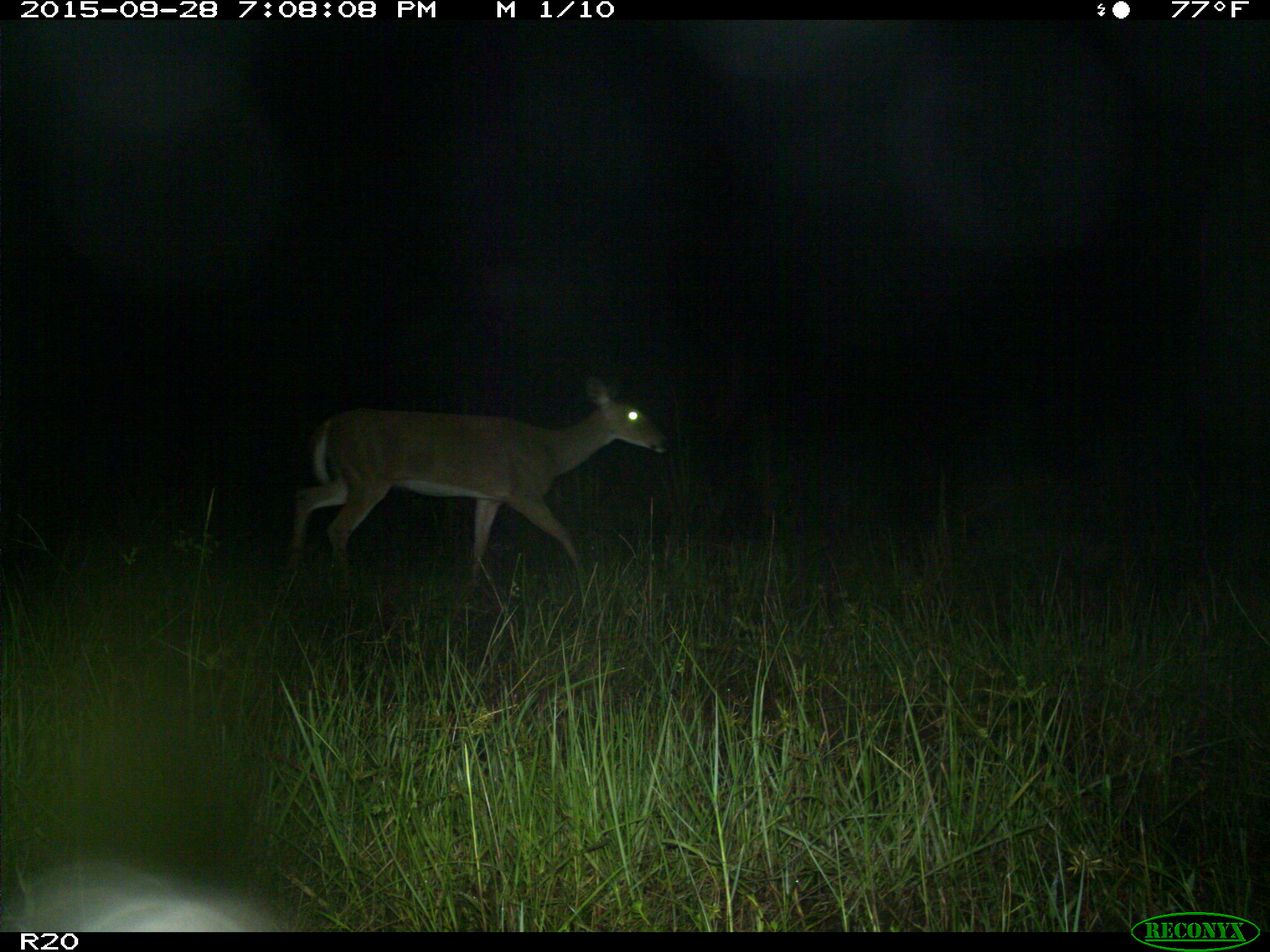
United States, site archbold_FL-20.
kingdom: Animalia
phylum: Chordata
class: Mammalia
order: Artiodactyla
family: Cervidae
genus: Odocoileus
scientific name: Odocoileus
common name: deer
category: unidentified deer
Unidentified deer (deer) (Odocoileus).